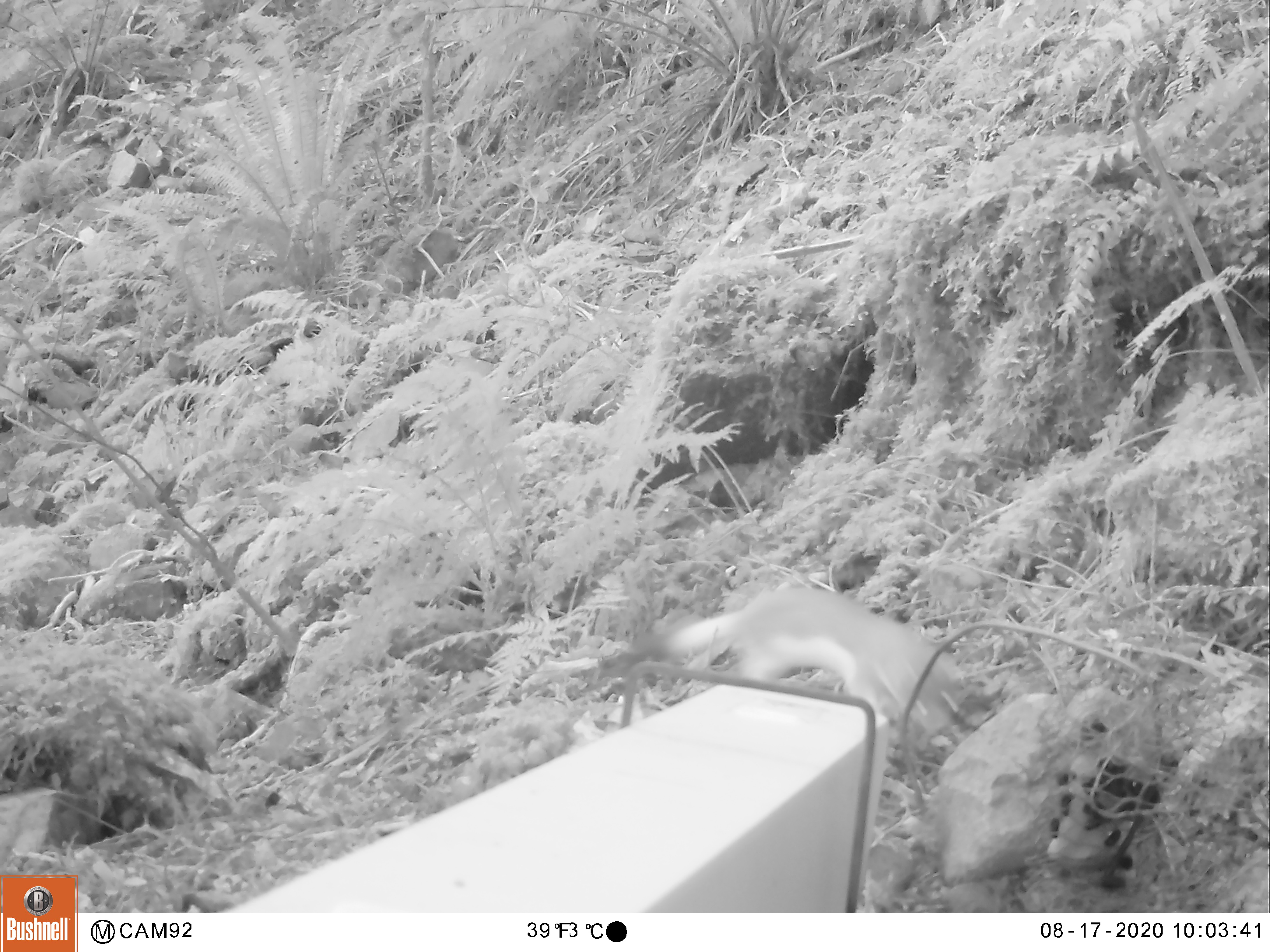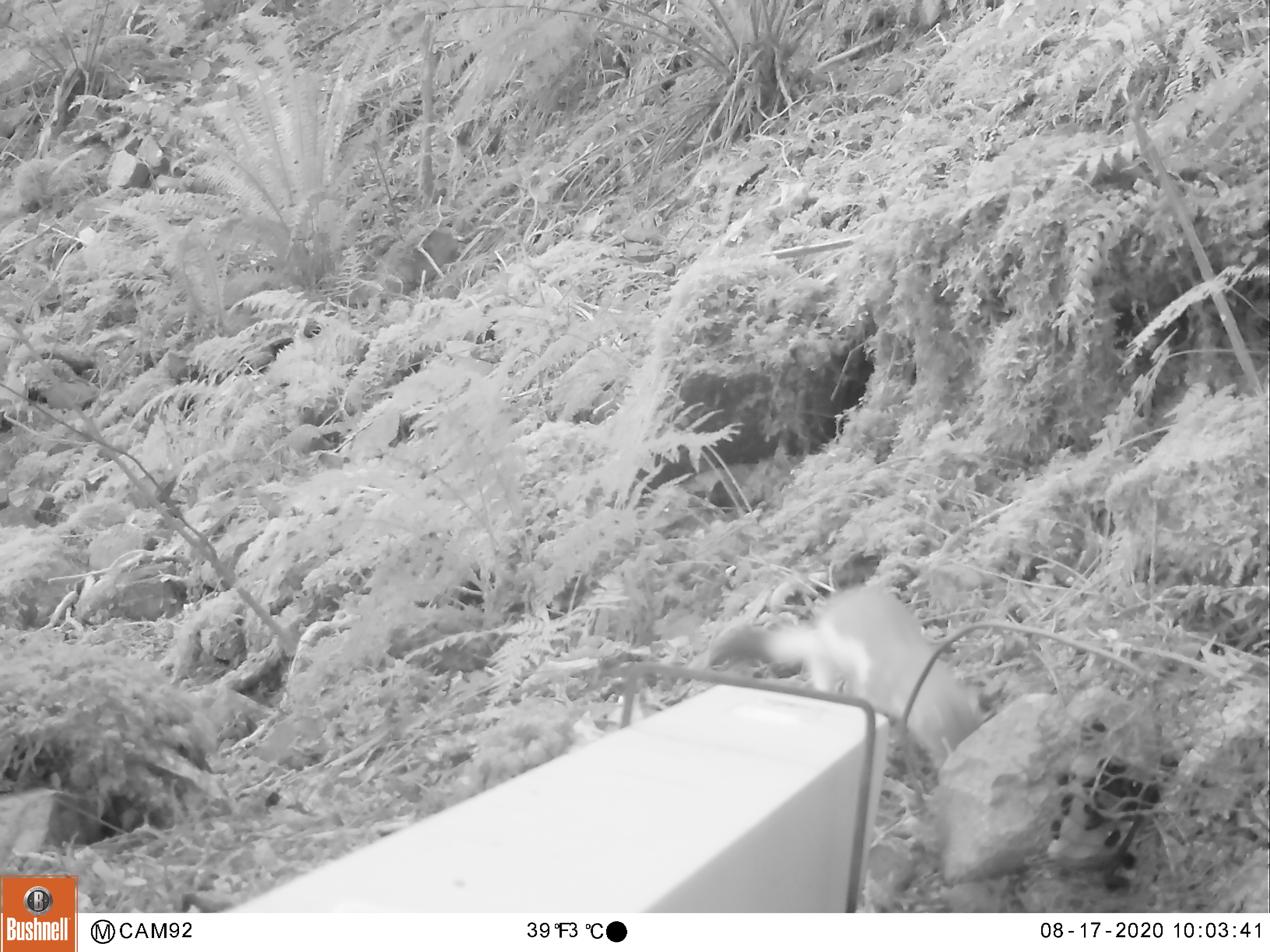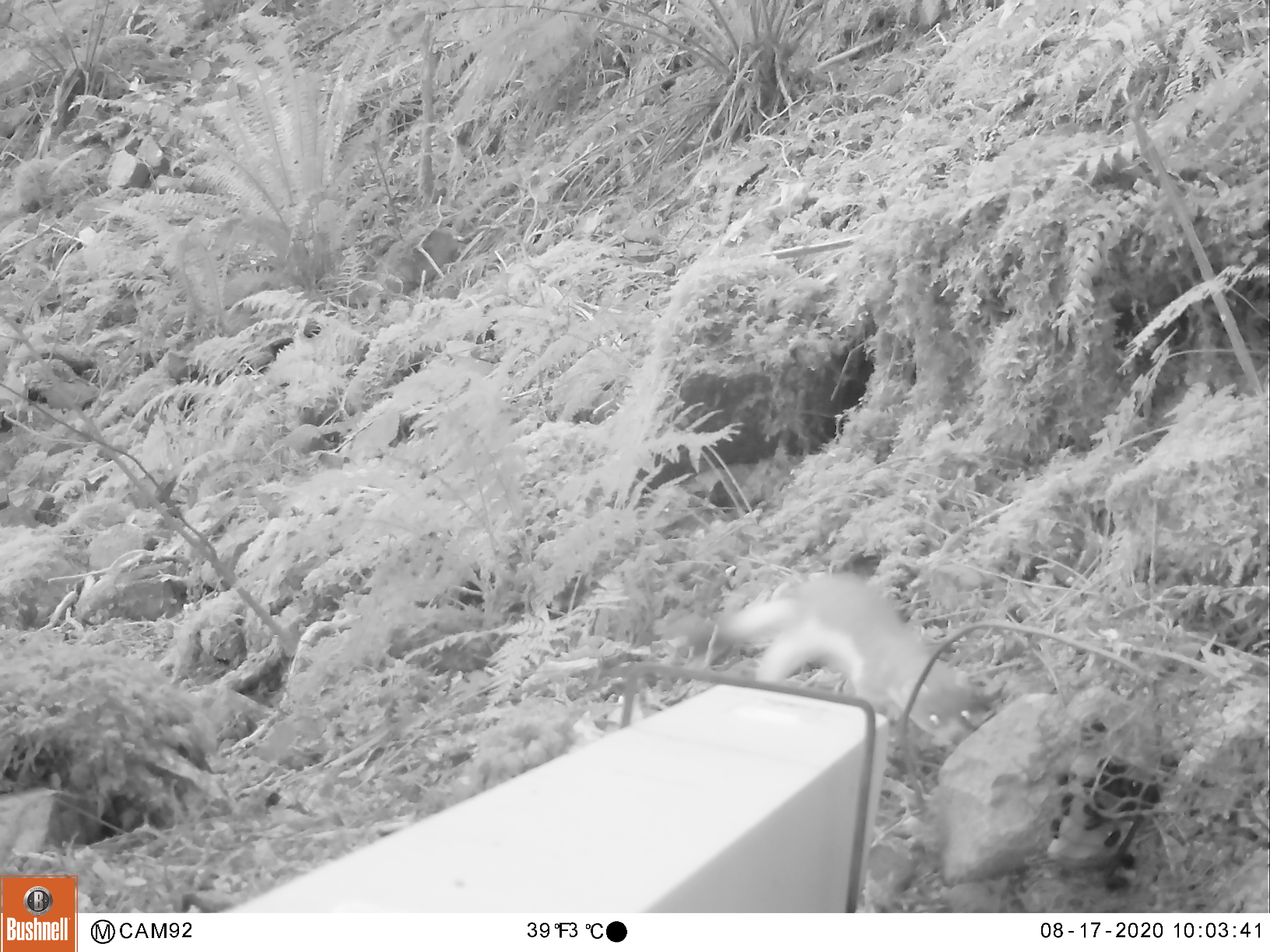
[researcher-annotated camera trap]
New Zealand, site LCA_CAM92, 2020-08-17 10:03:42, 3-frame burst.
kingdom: Animalia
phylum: Chordata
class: Mammalia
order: Carnivora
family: Mustelidae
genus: Mustela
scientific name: Mustela erminea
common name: stoat